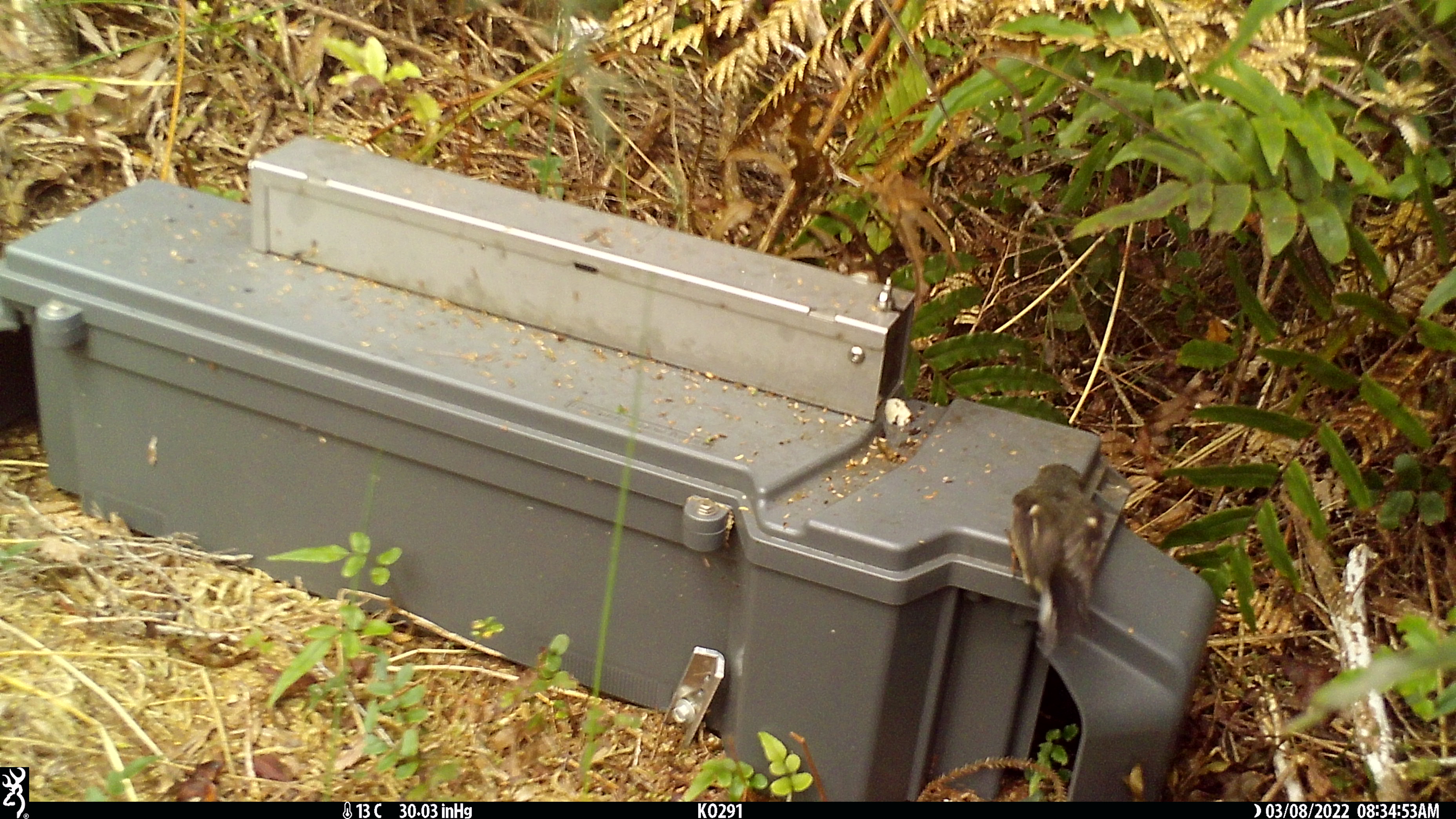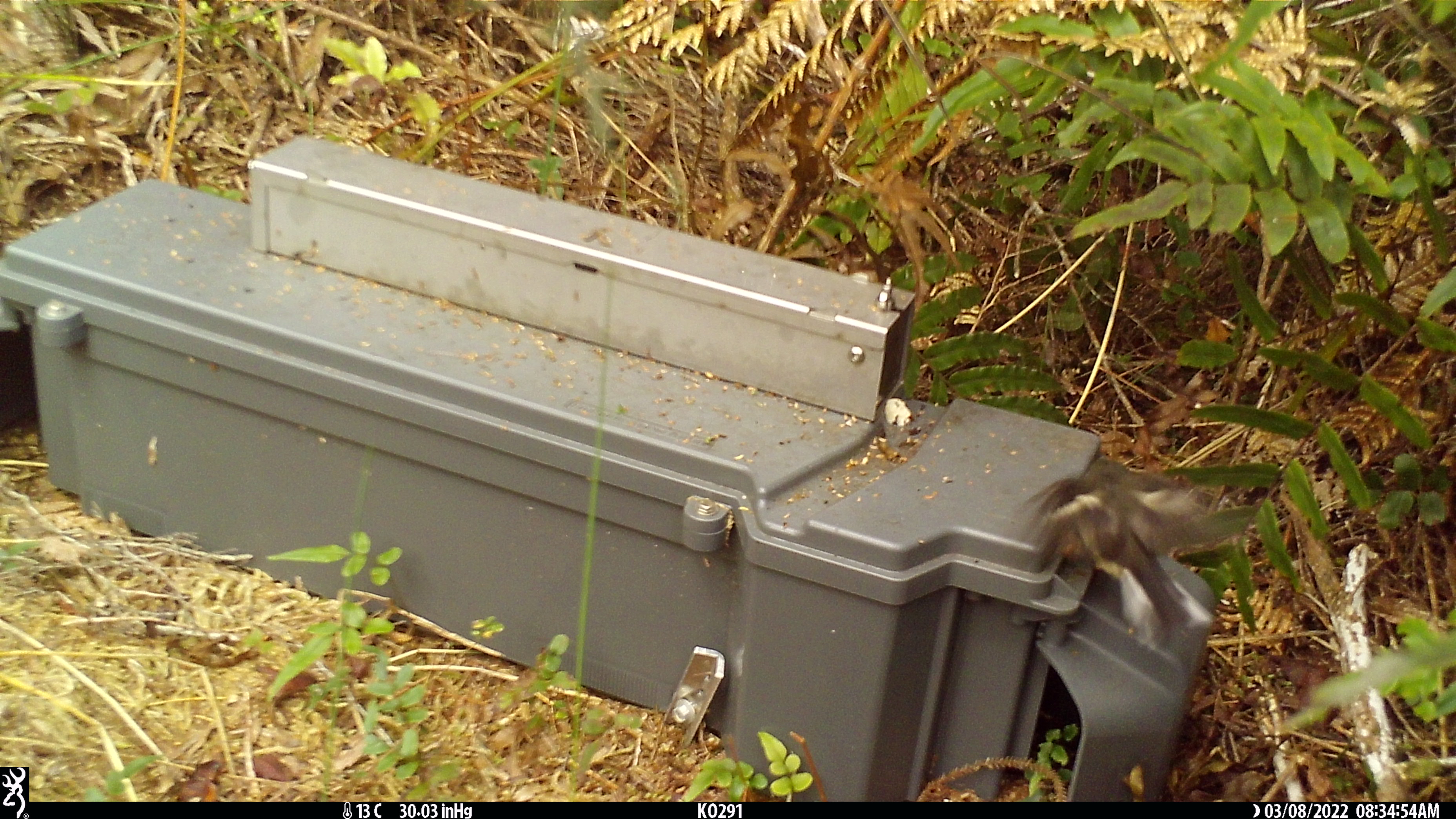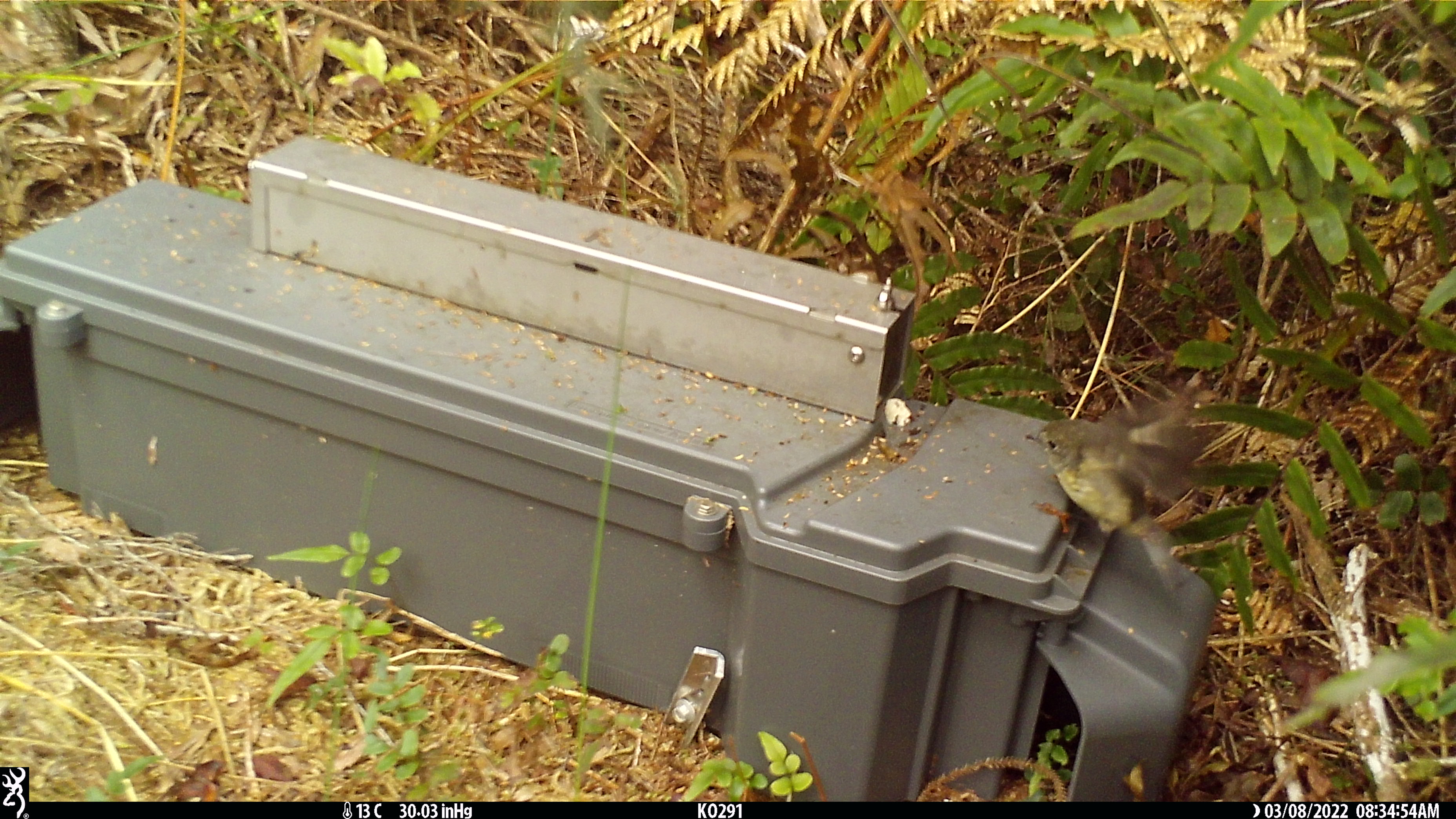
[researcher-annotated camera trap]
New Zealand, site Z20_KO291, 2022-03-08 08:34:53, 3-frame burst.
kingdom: Animalia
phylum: Chordata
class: Aves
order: Passeriformes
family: Petroicidae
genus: Petroica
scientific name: Petroica macrocephala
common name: tomtit